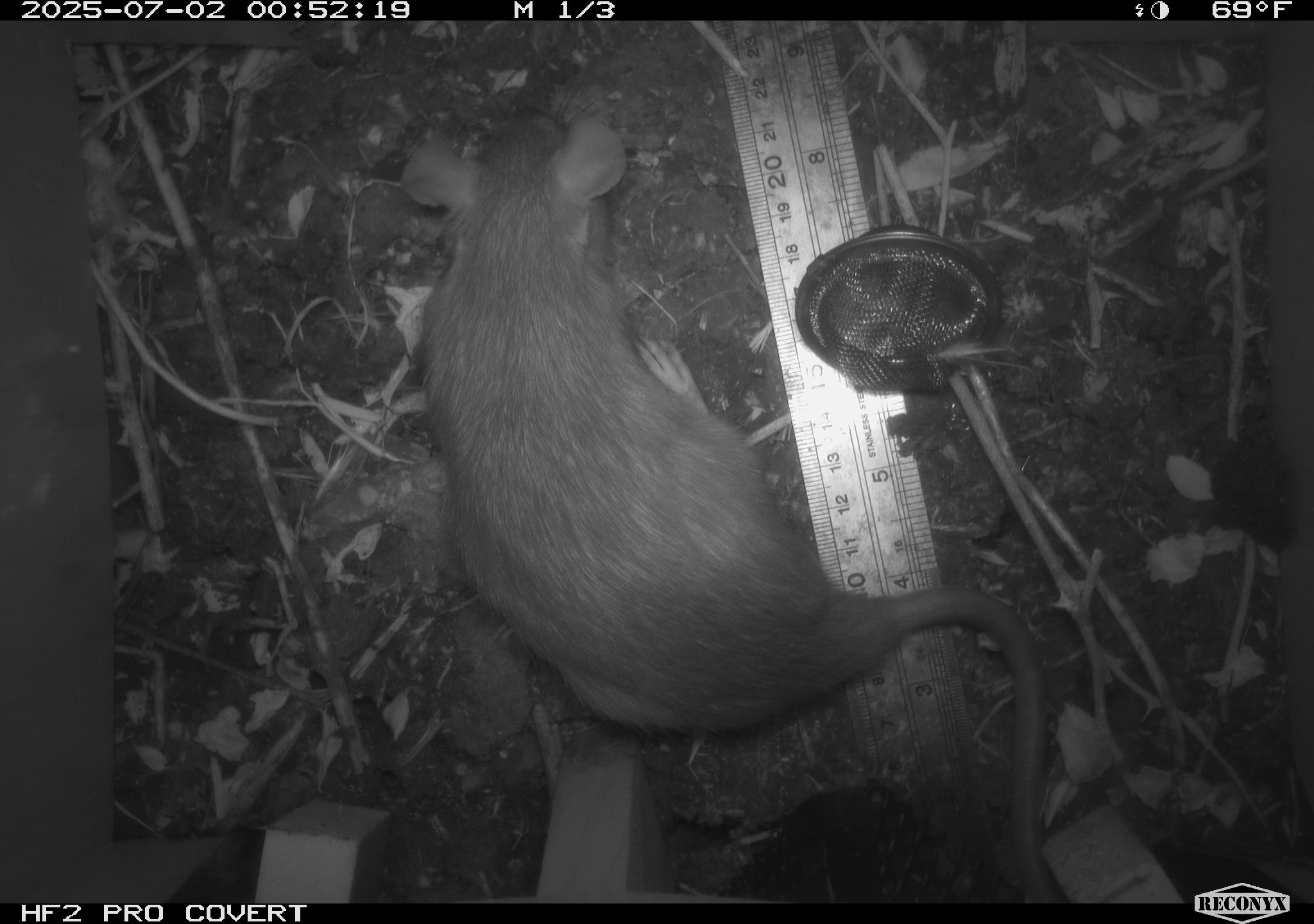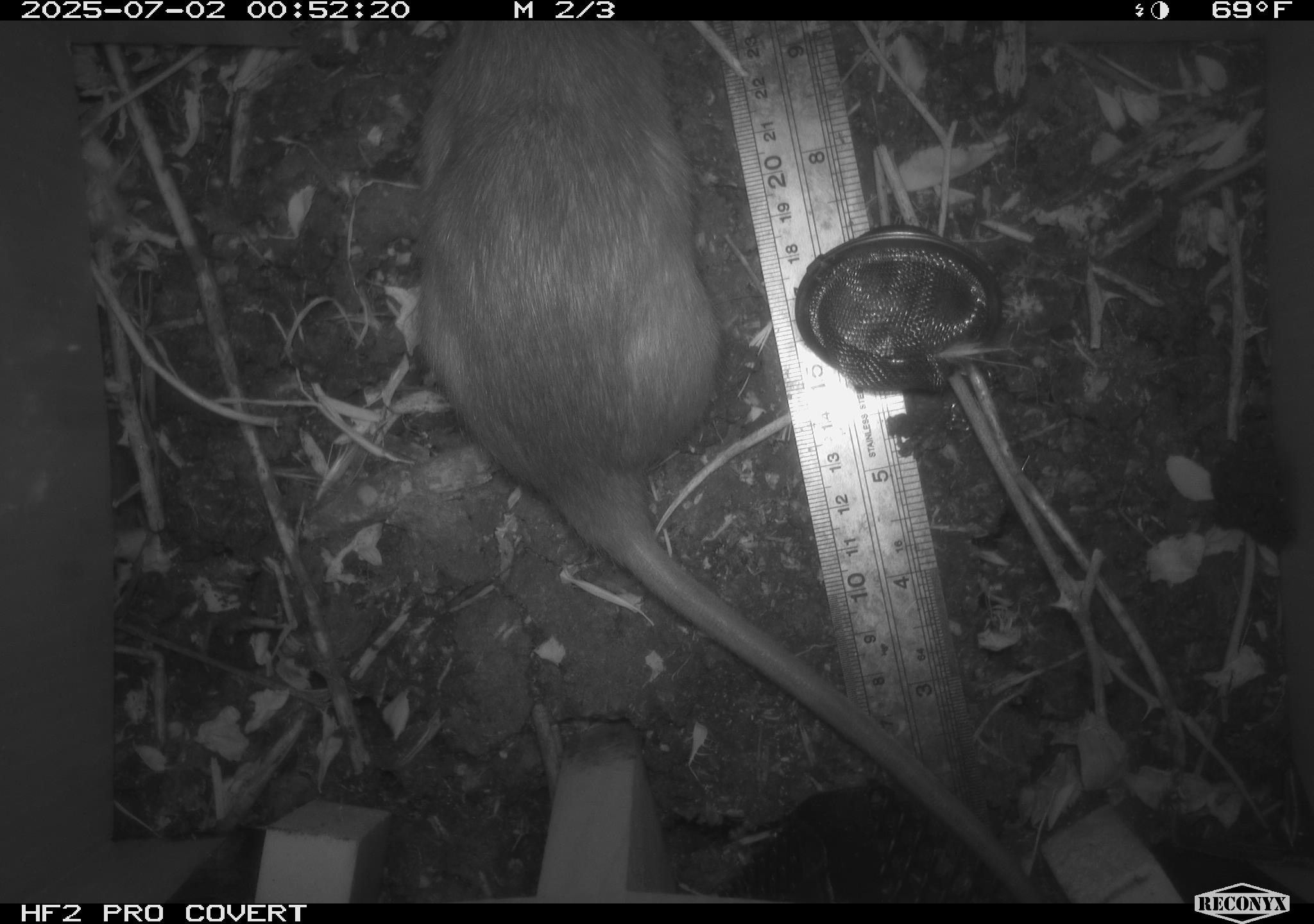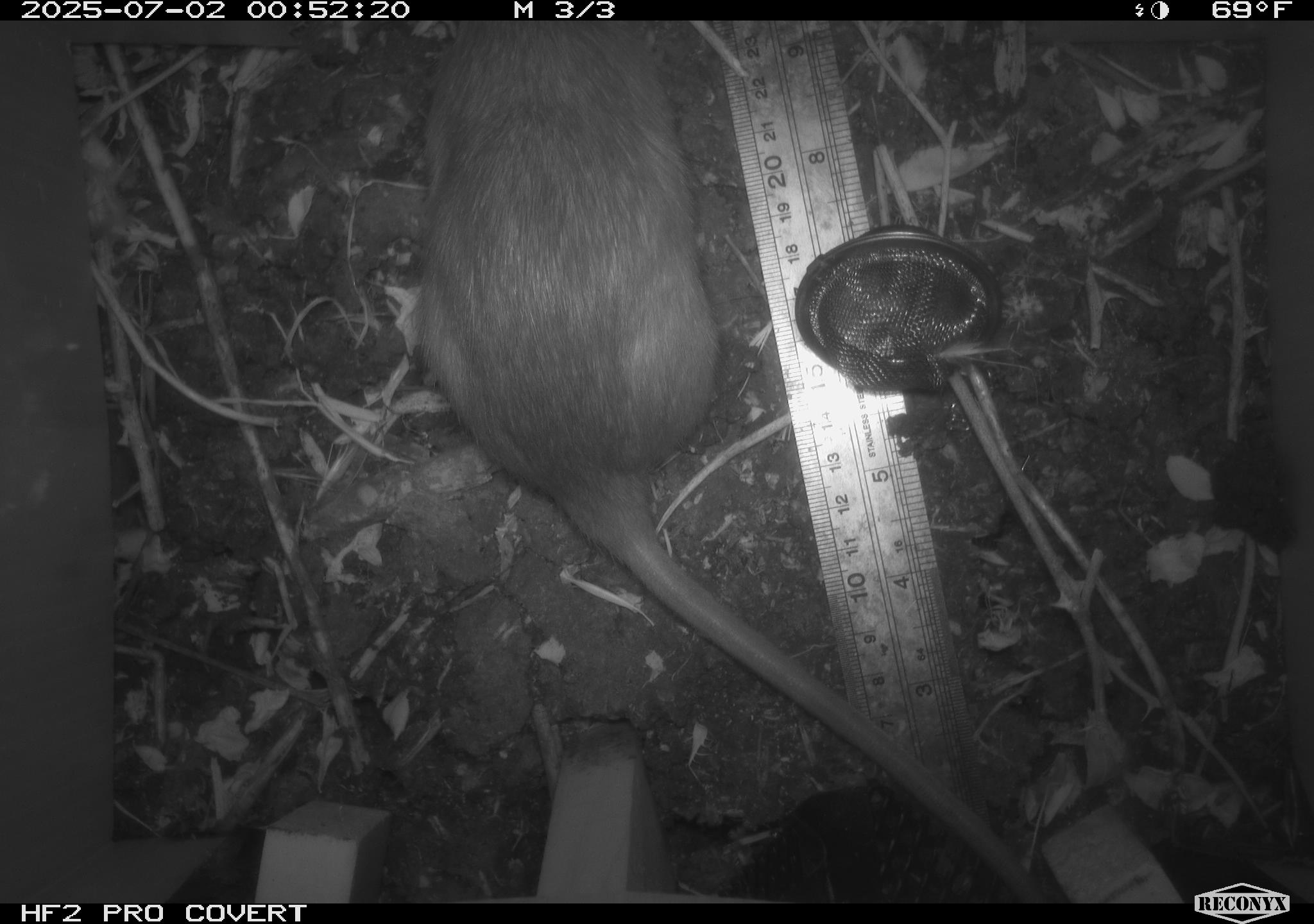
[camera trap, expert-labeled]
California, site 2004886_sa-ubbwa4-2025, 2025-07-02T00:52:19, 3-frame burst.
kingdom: Animalia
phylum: Chordata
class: Mammalia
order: Rodentia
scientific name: Rodentia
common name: rodent